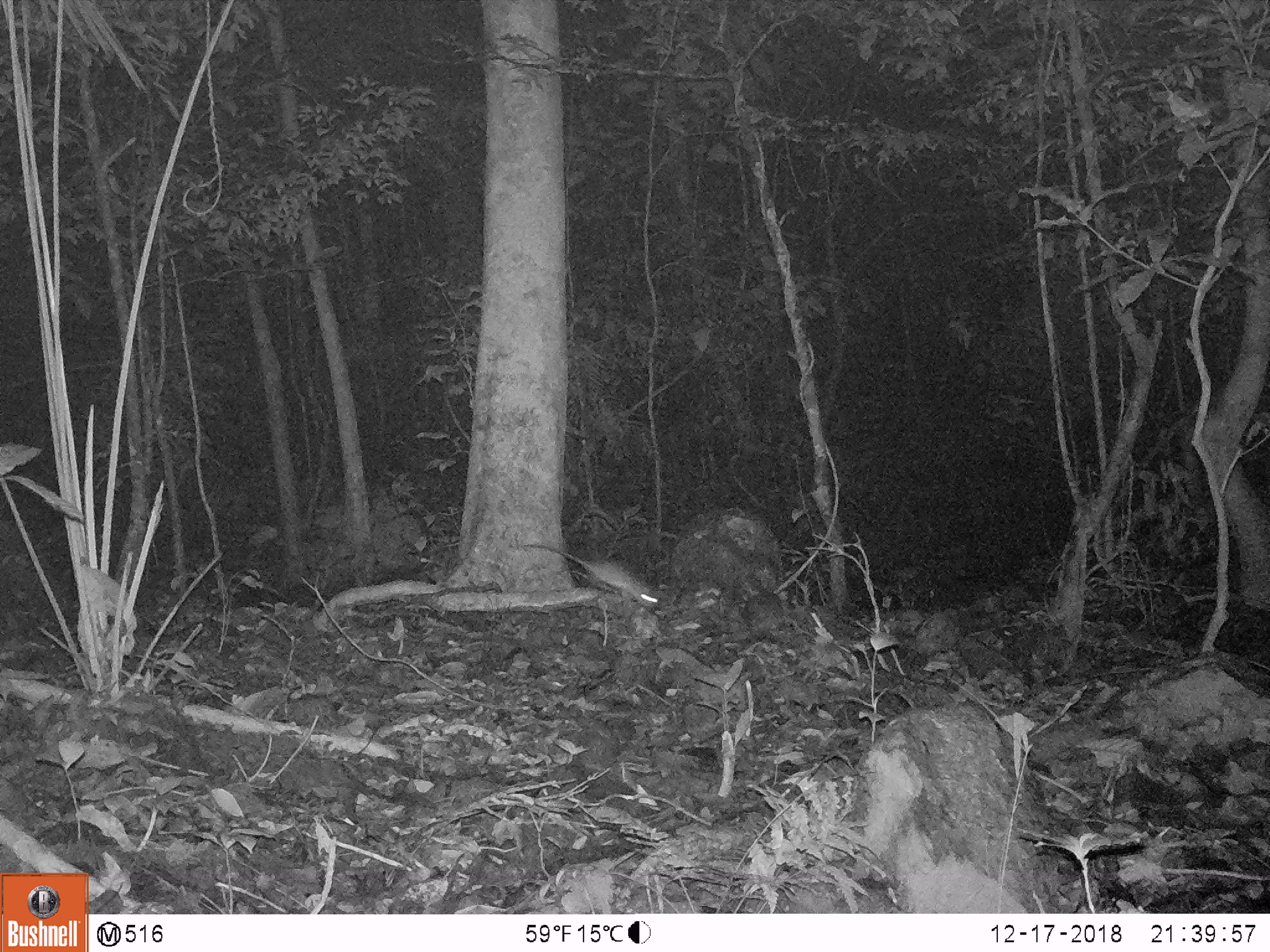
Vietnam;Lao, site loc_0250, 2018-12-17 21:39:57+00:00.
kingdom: Animalia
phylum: Chordata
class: Mammalia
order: Rodentia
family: Muridae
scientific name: Muridae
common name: old-world mice and rats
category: unidentified murid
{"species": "unidentified murid (old-world mice and rats) (Muridae)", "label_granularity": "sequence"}